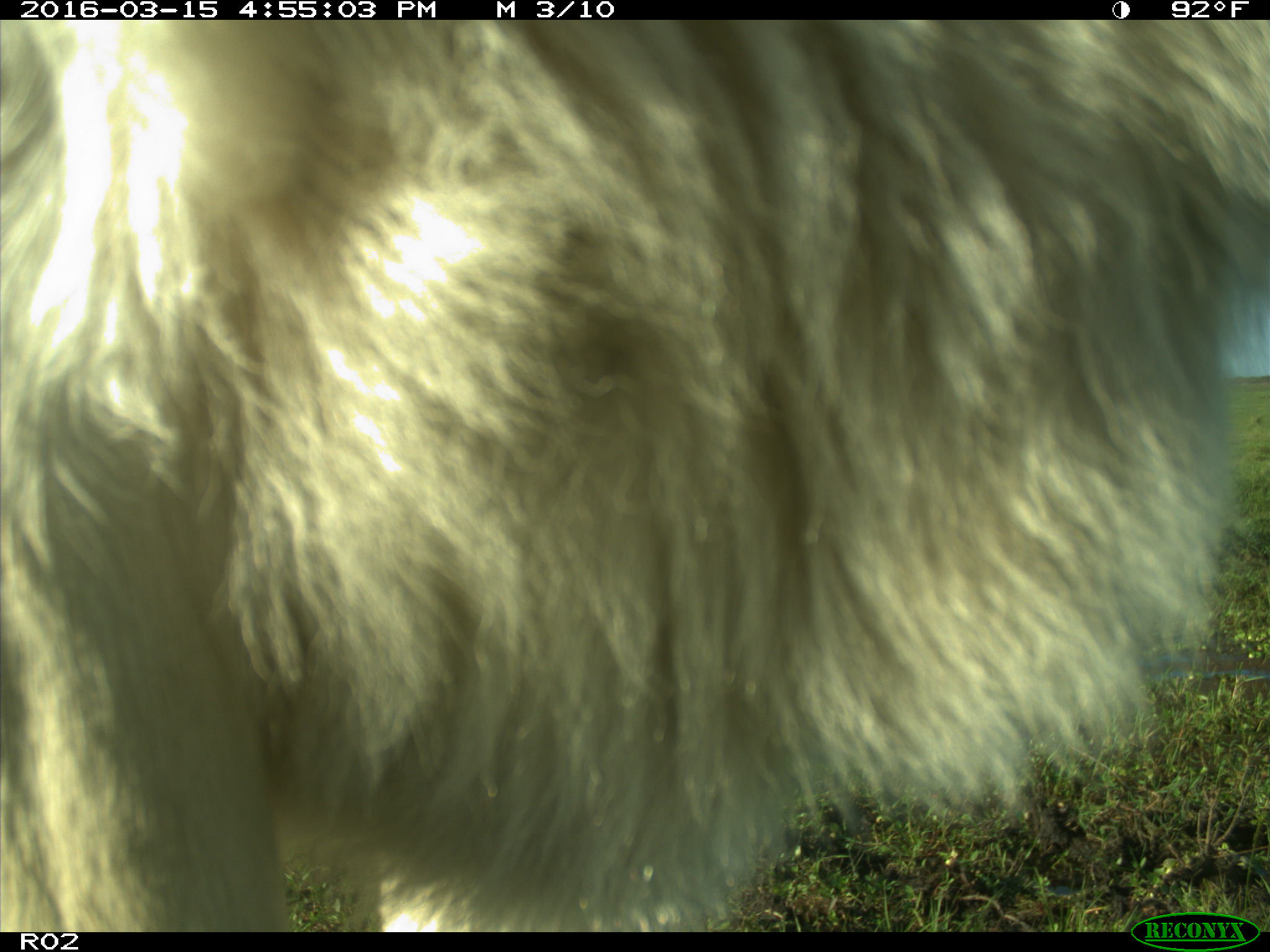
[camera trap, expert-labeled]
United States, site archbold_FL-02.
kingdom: Animalia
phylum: Chordata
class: Mammalia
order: Artiodactyla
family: Bovidae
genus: Bos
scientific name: Bos taurus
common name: domestic cow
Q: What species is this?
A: Bos taurus (domestic cow).